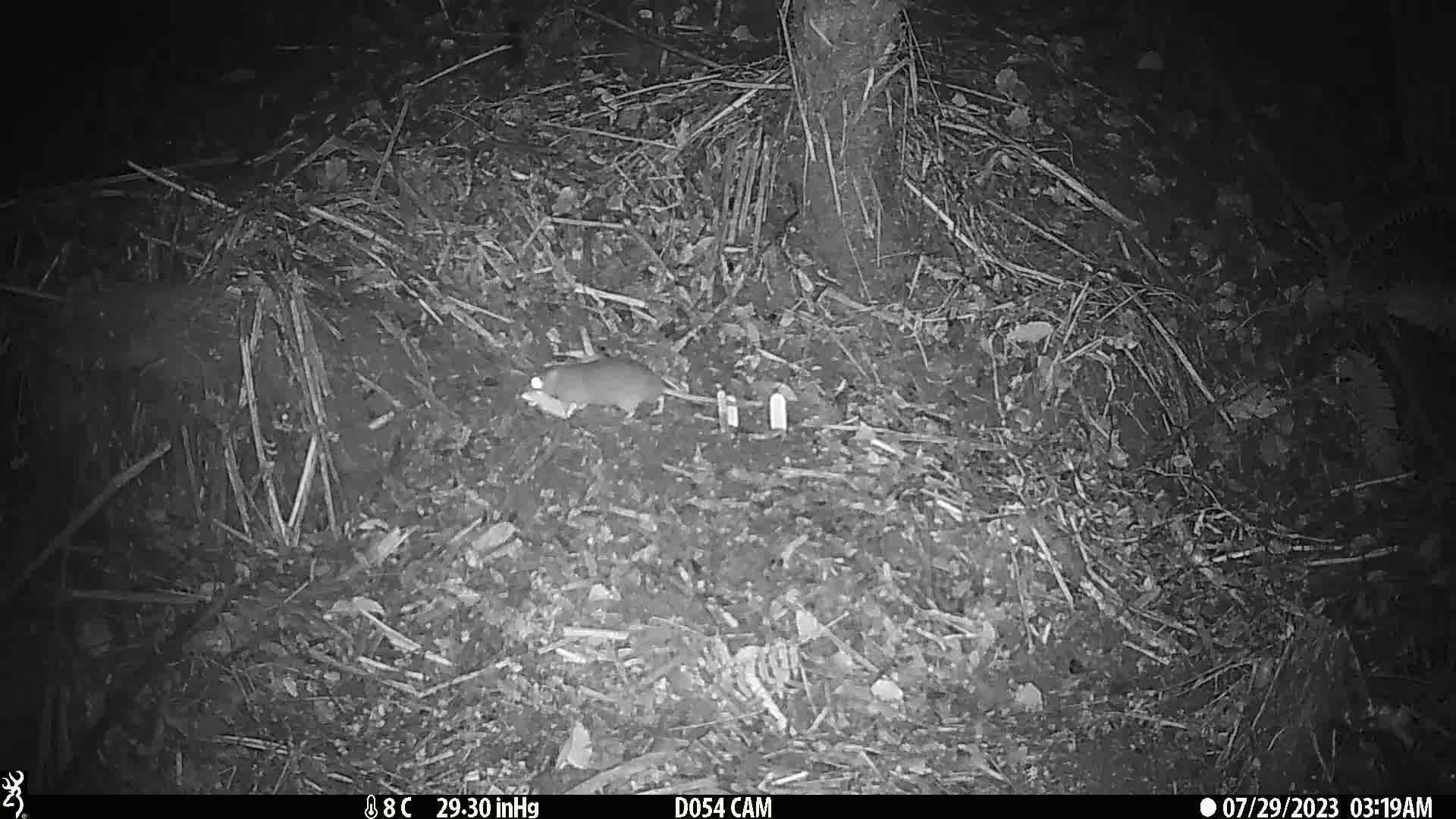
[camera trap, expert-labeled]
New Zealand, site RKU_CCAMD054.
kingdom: Animalia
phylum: Chordata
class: Mammalia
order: Rodentia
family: Muridae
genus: Rattus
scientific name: Rattus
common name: rat